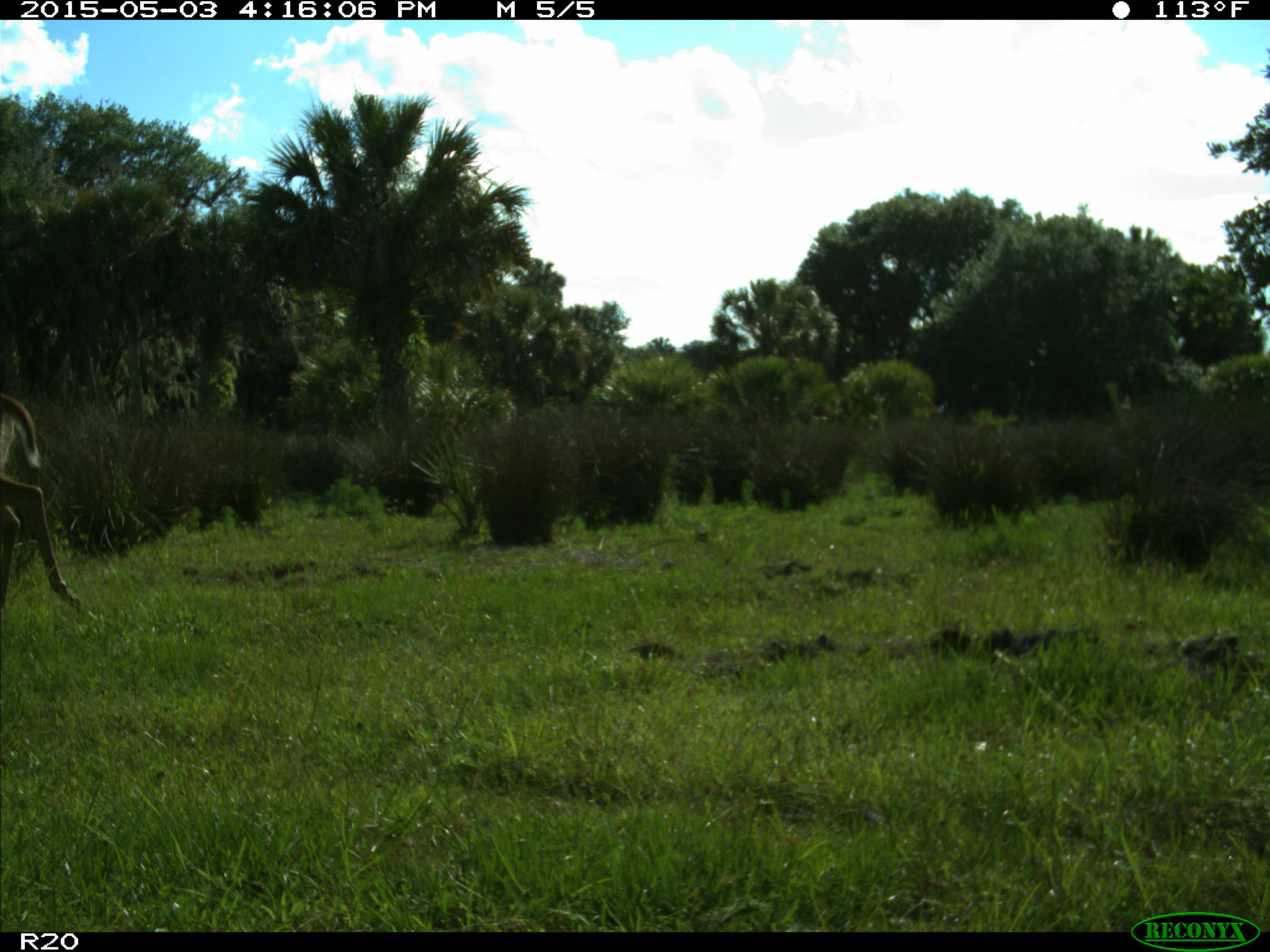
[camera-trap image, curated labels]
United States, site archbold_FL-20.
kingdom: Animalia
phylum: Chordata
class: Mammalia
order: Artiodactyla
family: Cervidae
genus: Odocoileus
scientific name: Odocoileus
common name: deer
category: unidentified deer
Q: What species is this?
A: Unidentified deer (deer) (Odocoileus).